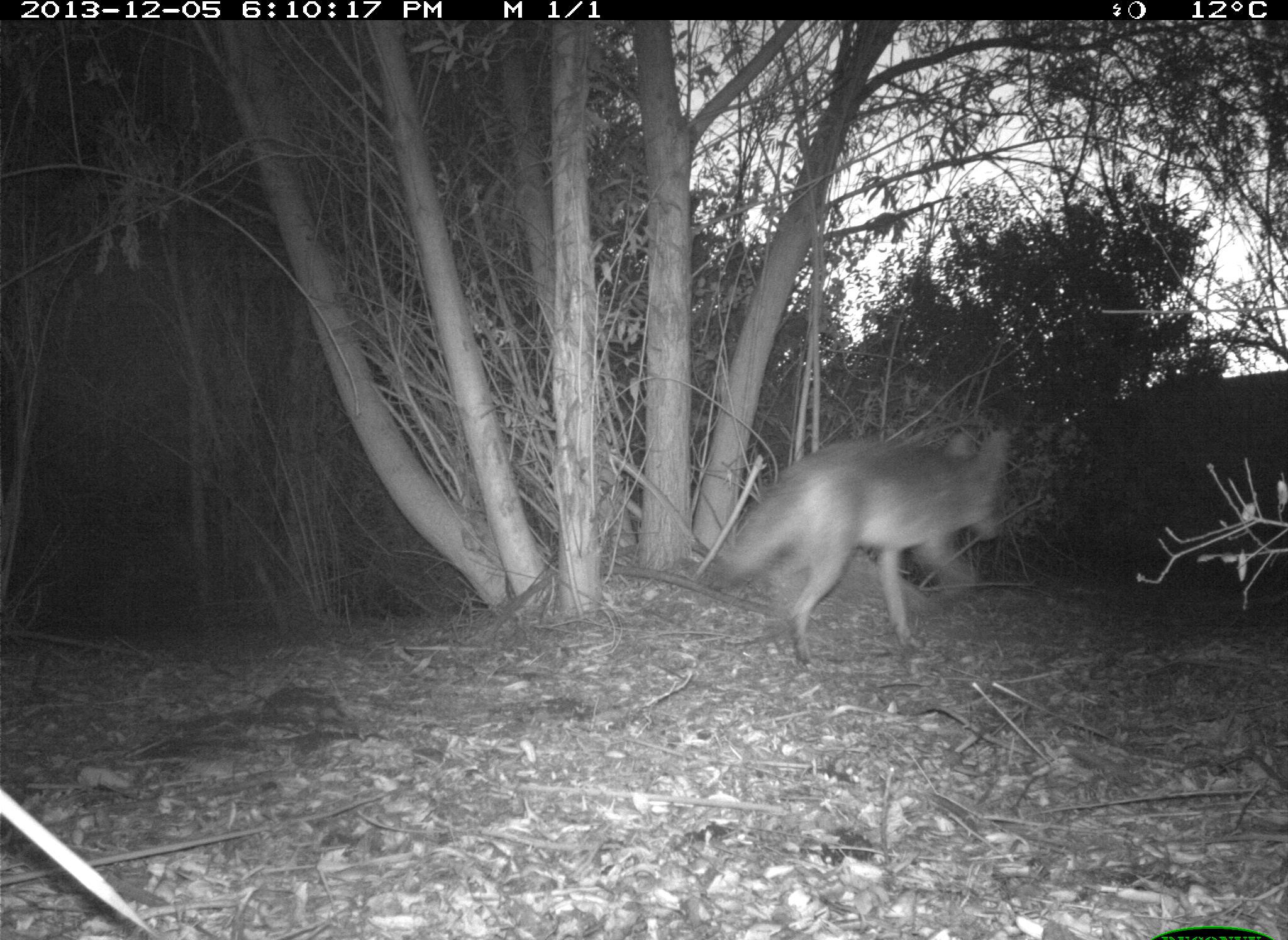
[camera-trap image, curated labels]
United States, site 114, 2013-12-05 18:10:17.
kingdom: Animalia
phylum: Chordata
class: Mammalia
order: Carnivora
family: Canidae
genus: Canis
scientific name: Canis latrans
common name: coyote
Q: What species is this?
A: Coyote (Canis latrans).